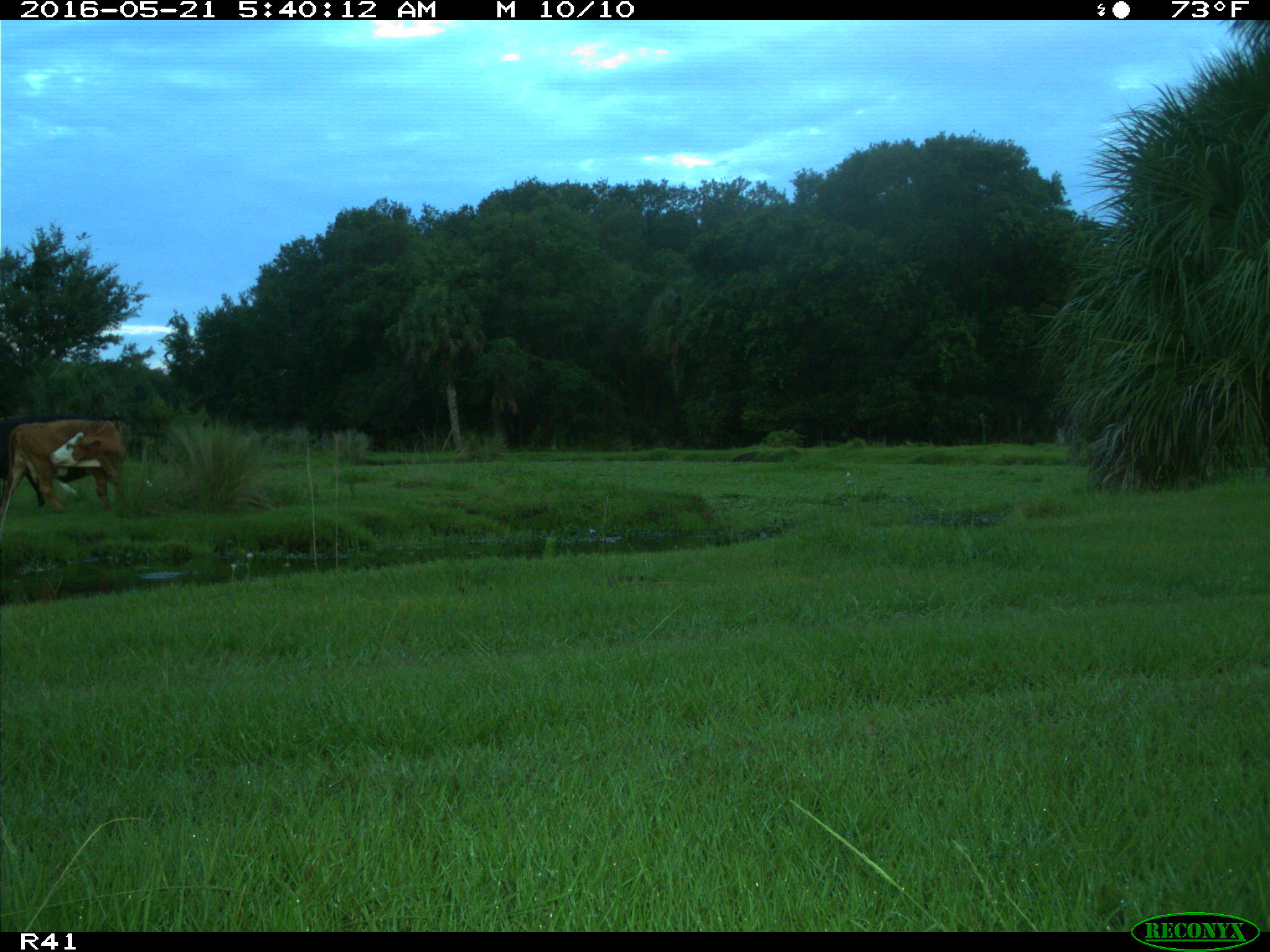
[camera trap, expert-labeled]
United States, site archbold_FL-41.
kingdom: Animalia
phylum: Chordata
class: Mammalia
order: Artiodactyla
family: Bovidae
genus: Bos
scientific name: Bos taurus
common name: domestic cow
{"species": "Bos taurus (domestic cow)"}